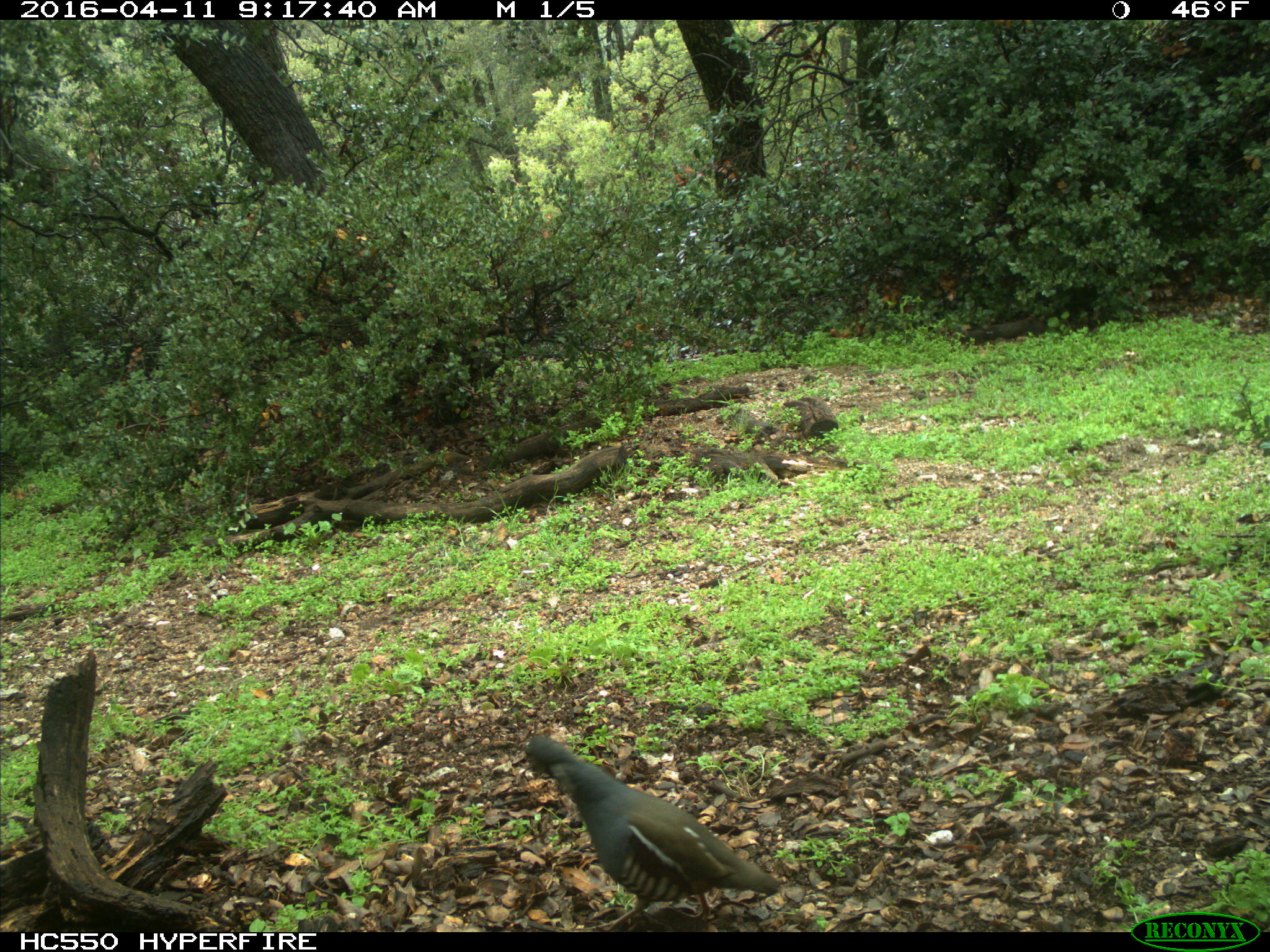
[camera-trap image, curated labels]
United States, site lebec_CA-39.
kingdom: Animalia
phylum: Chordata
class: Aves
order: Galliformes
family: Odontophoridae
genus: Callipepla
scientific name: Callipepla californica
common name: california quail